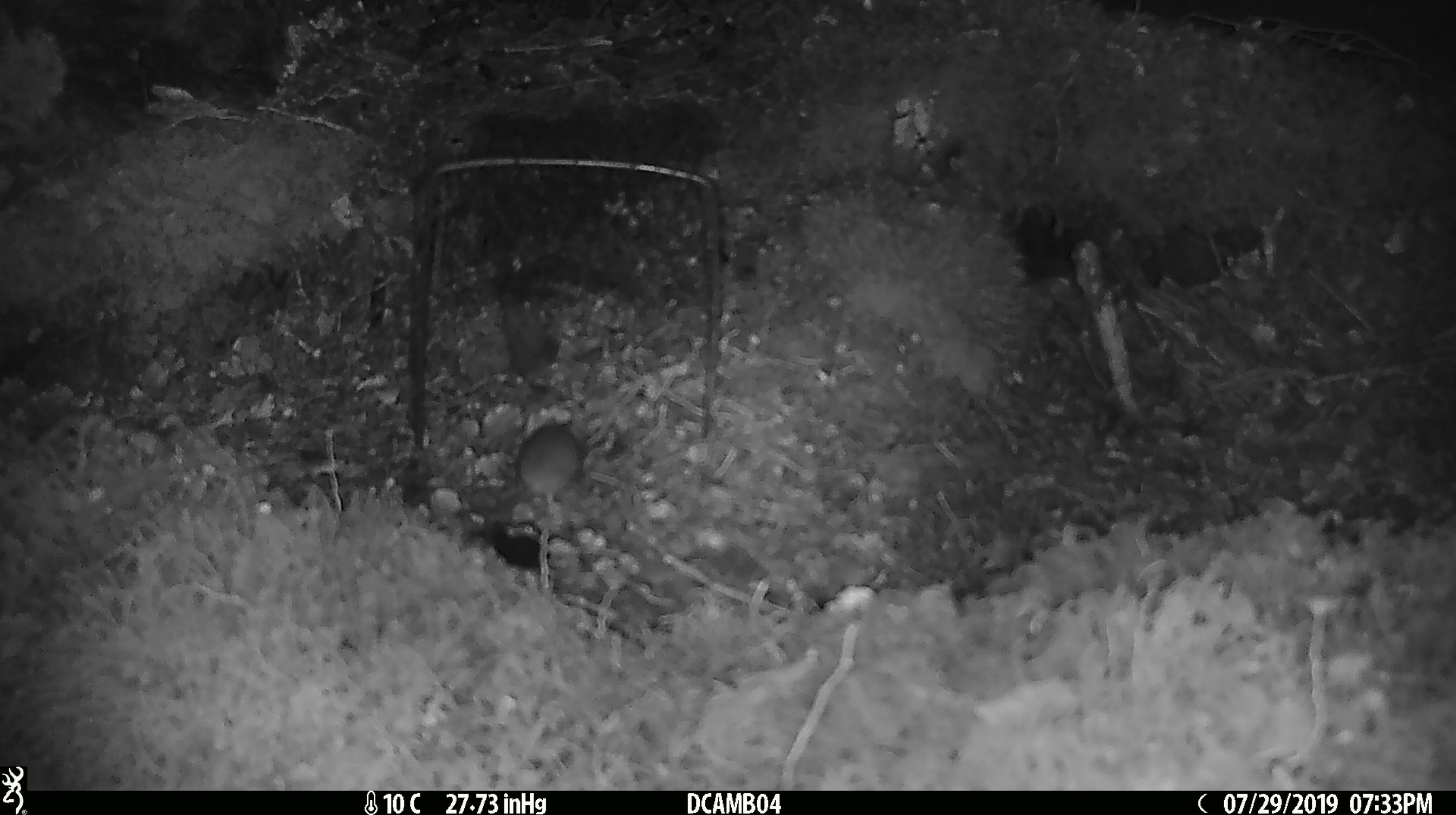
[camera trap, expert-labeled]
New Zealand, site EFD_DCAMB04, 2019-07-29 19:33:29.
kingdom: Animalia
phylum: Chordata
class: Mammalia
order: Rodentia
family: Muridae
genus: Mus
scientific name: Mus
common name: mouse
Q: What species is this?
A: Mouse (Mus).